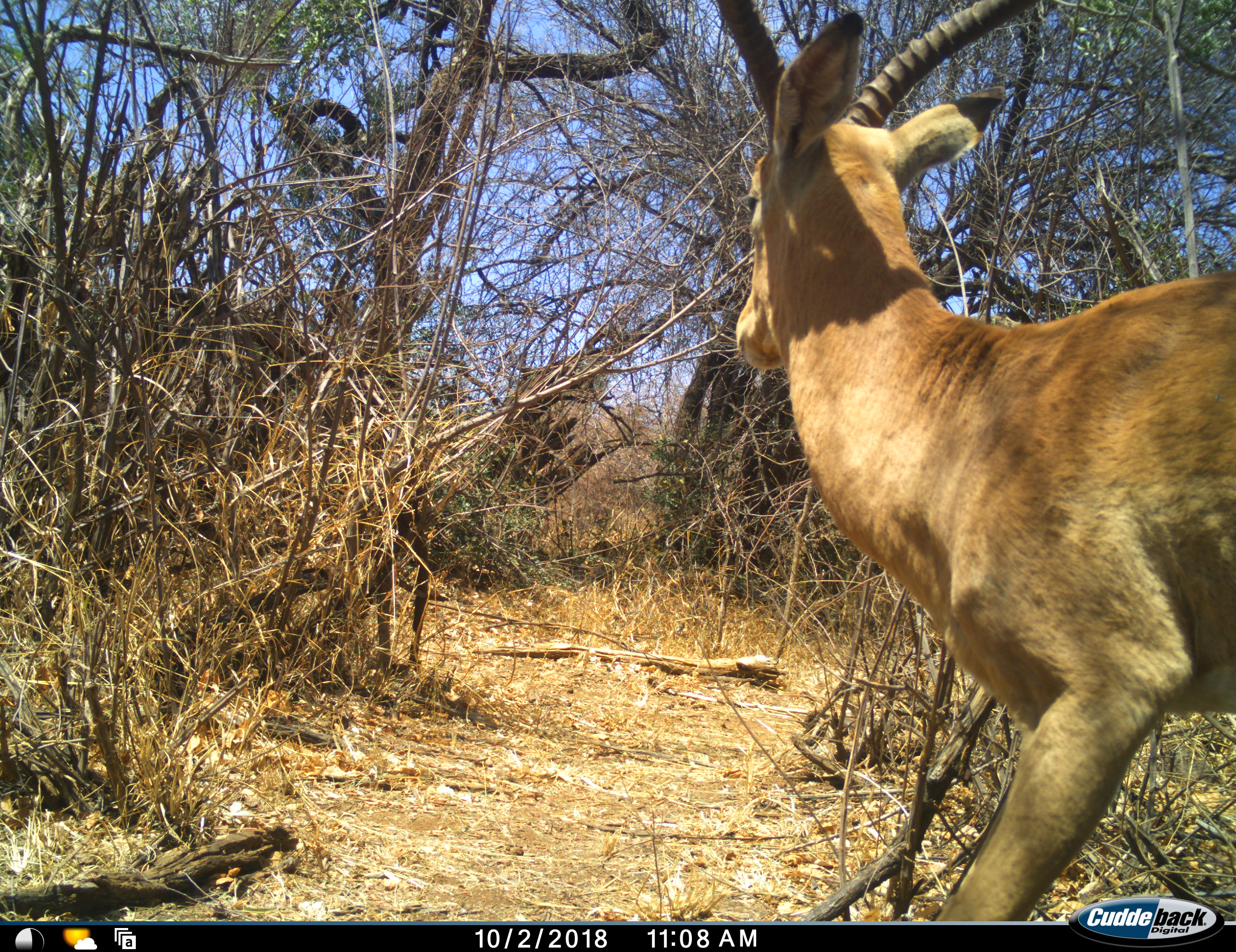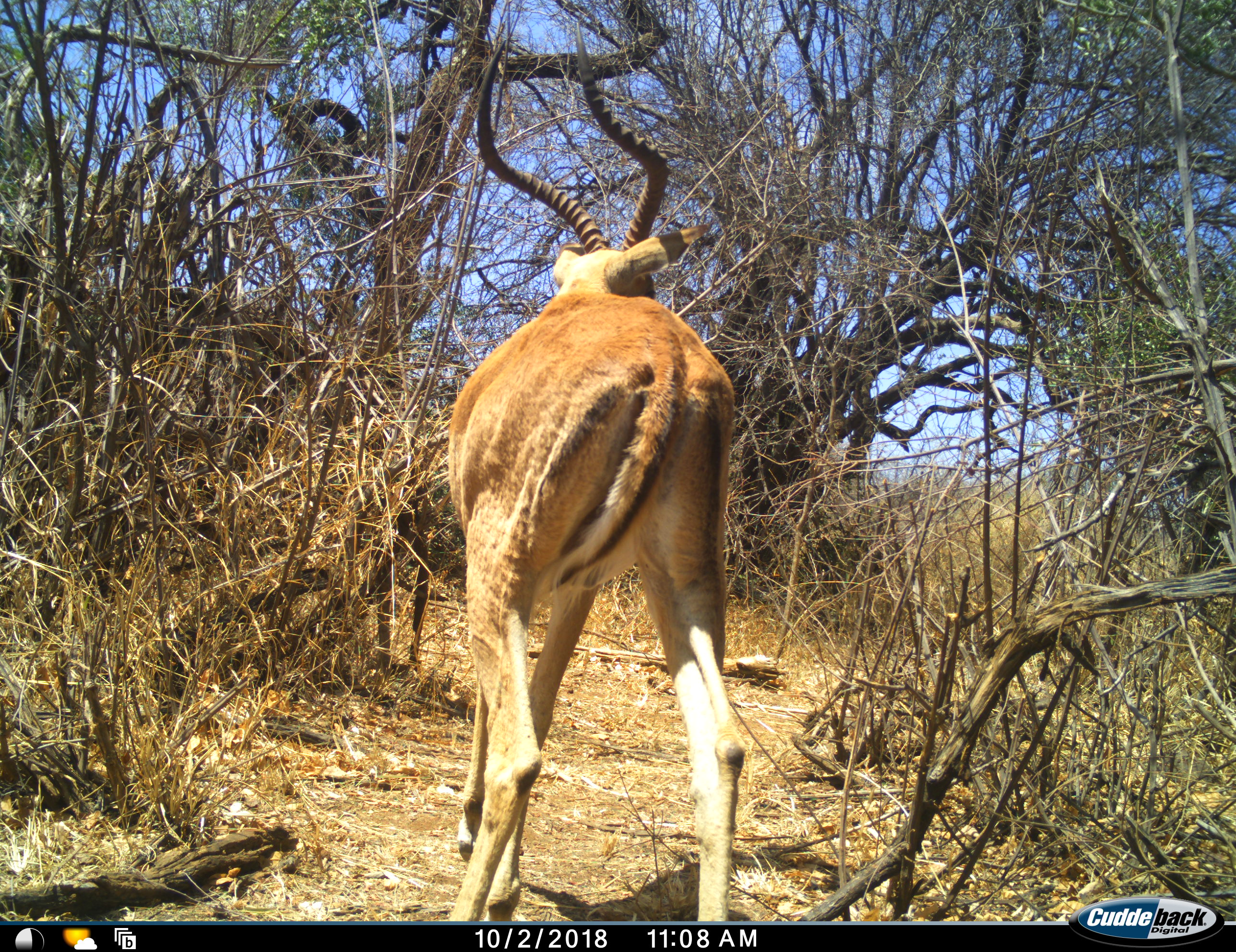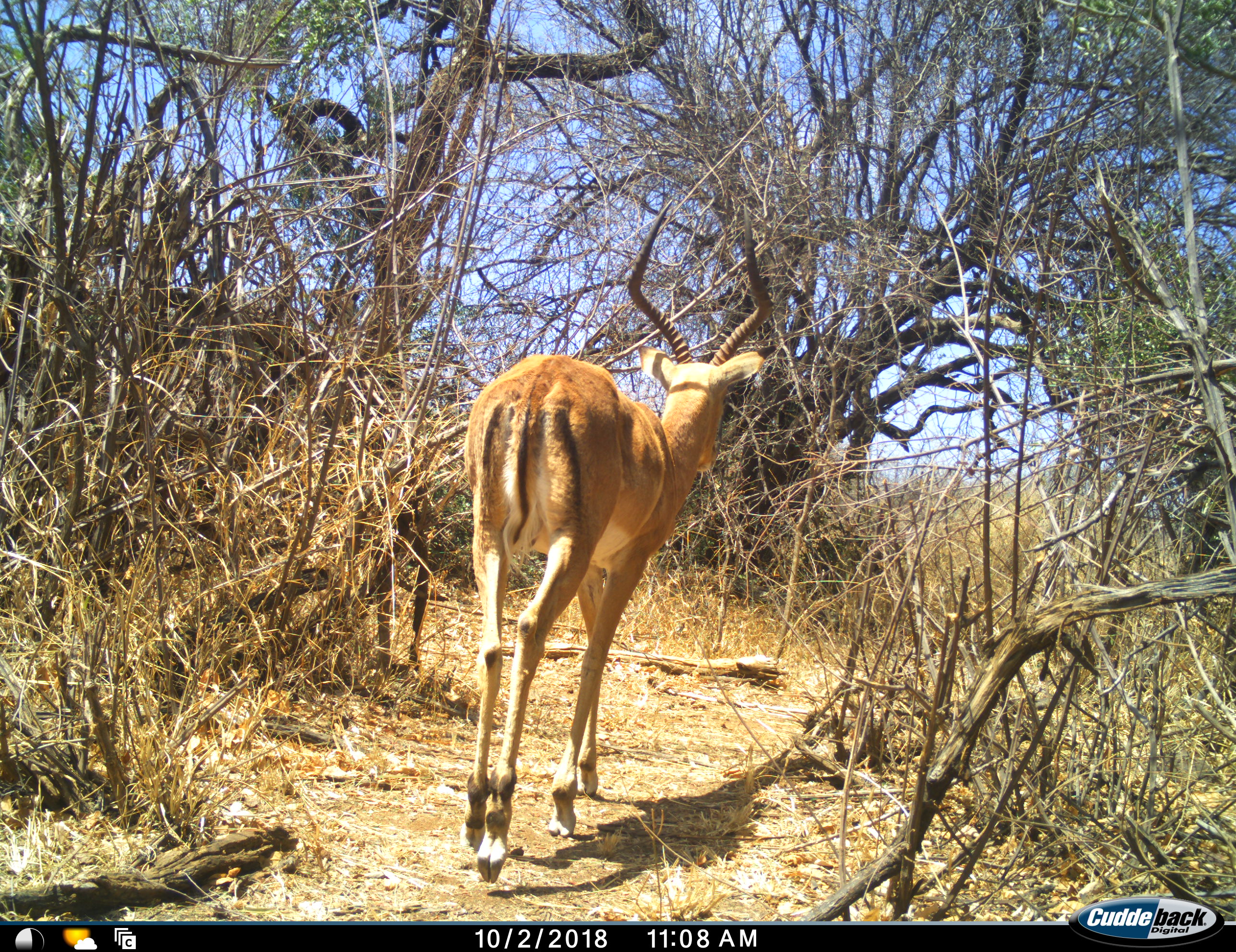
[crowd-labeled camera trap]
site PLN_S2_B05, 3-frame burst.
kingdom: Animalia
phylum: Chordata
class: Mammalia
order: Artiodactyla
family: Bovidae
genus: Aepyceros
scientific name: Aepyceros melampus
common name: impala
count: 1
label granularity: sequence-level